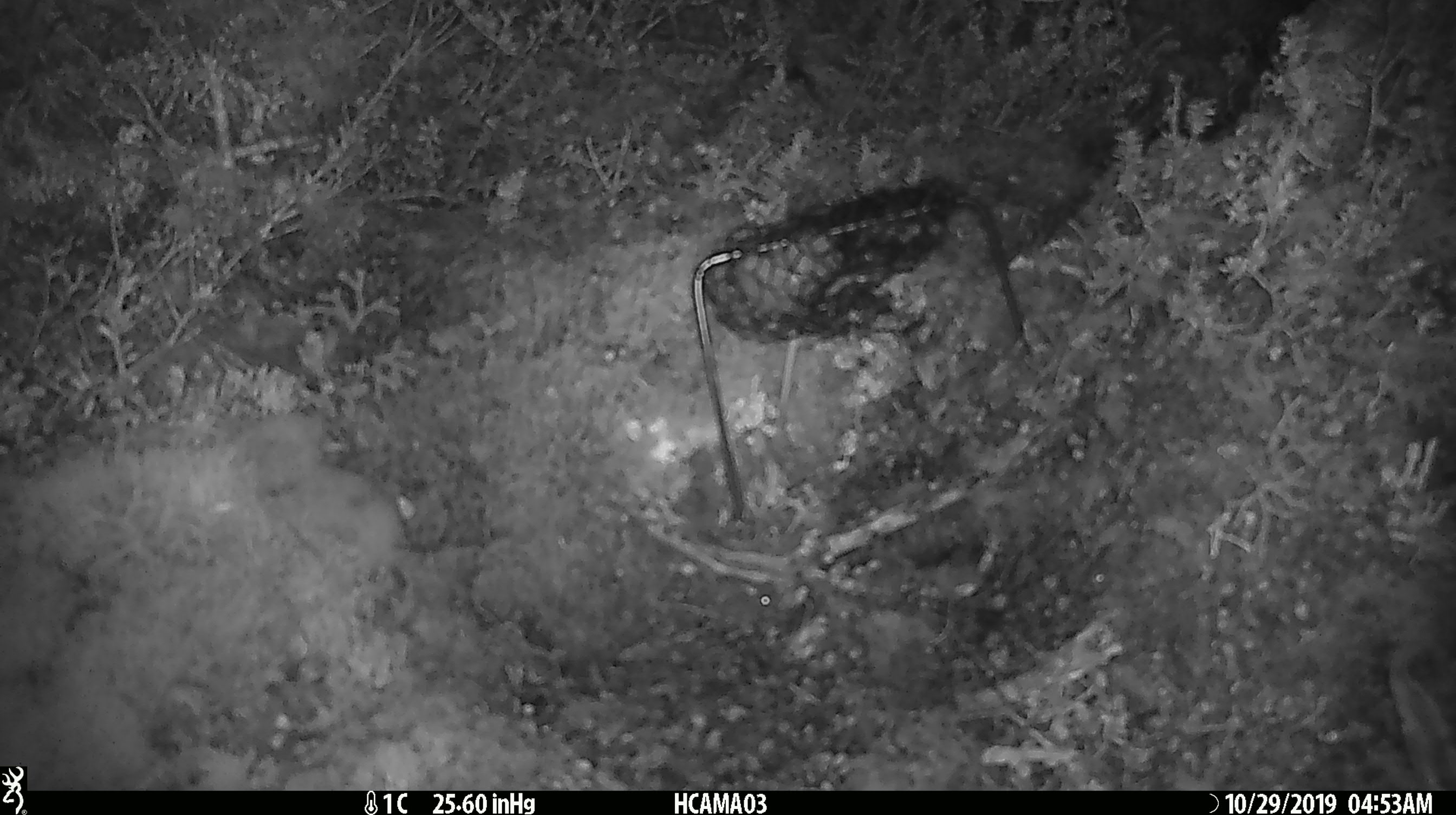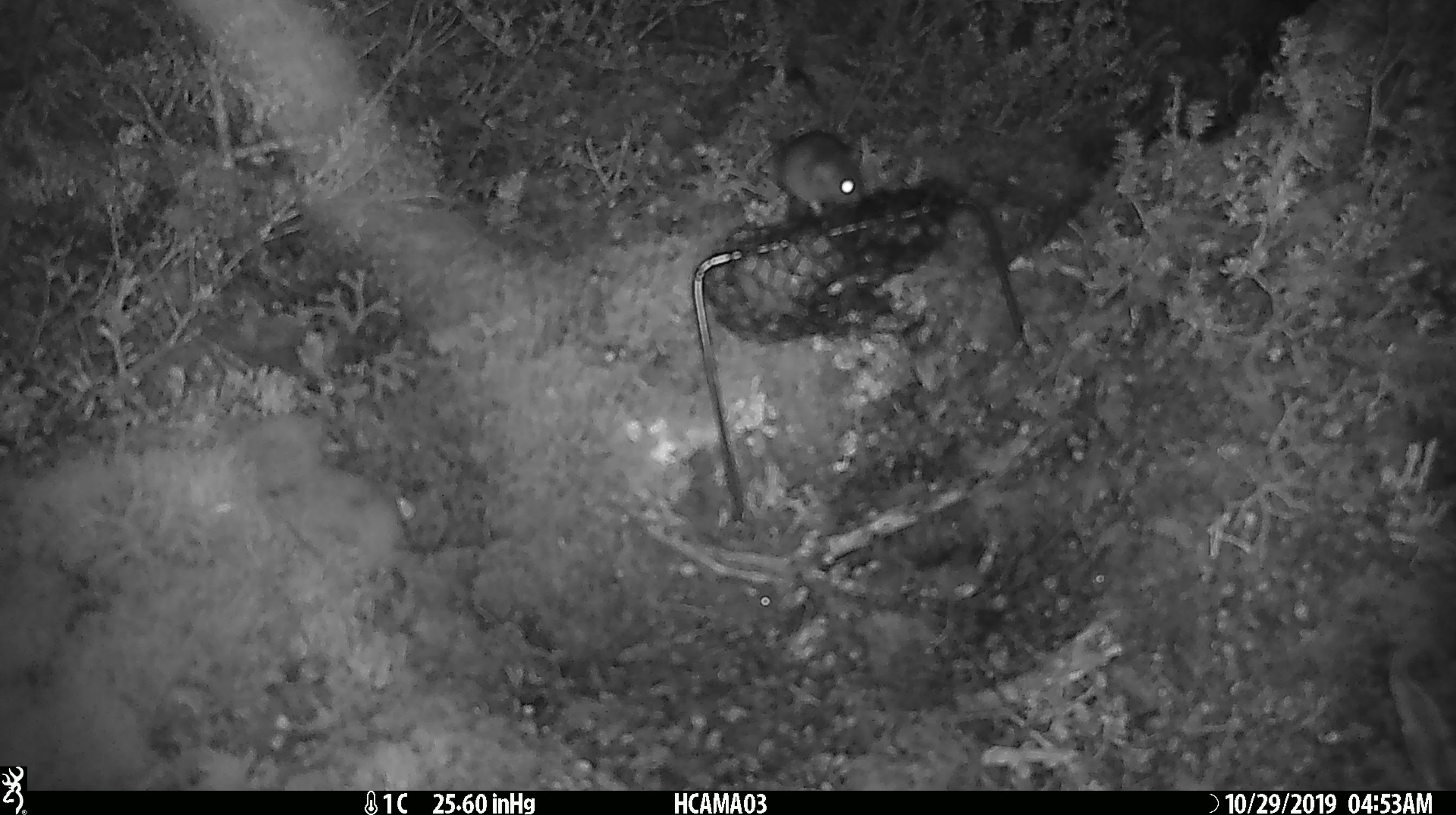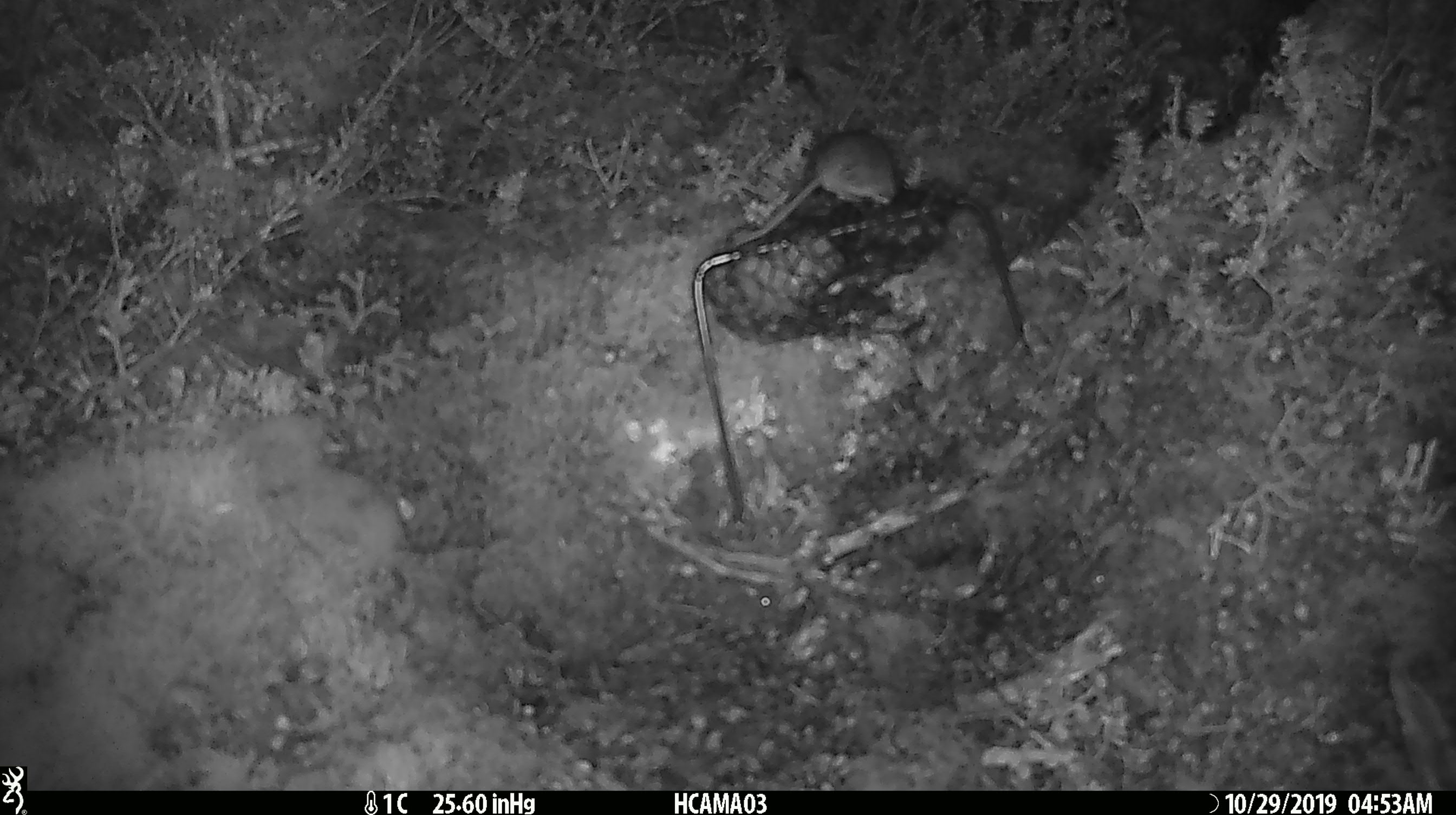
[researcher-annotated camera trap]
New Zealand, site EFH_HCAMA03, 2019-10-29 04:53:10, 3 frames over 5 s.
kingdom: Animalia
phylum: Chordata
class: Mammalia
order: Rodentia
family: Muridae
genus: Mus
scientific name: Mus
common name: mouse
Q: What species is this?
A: Mouse (Mus).